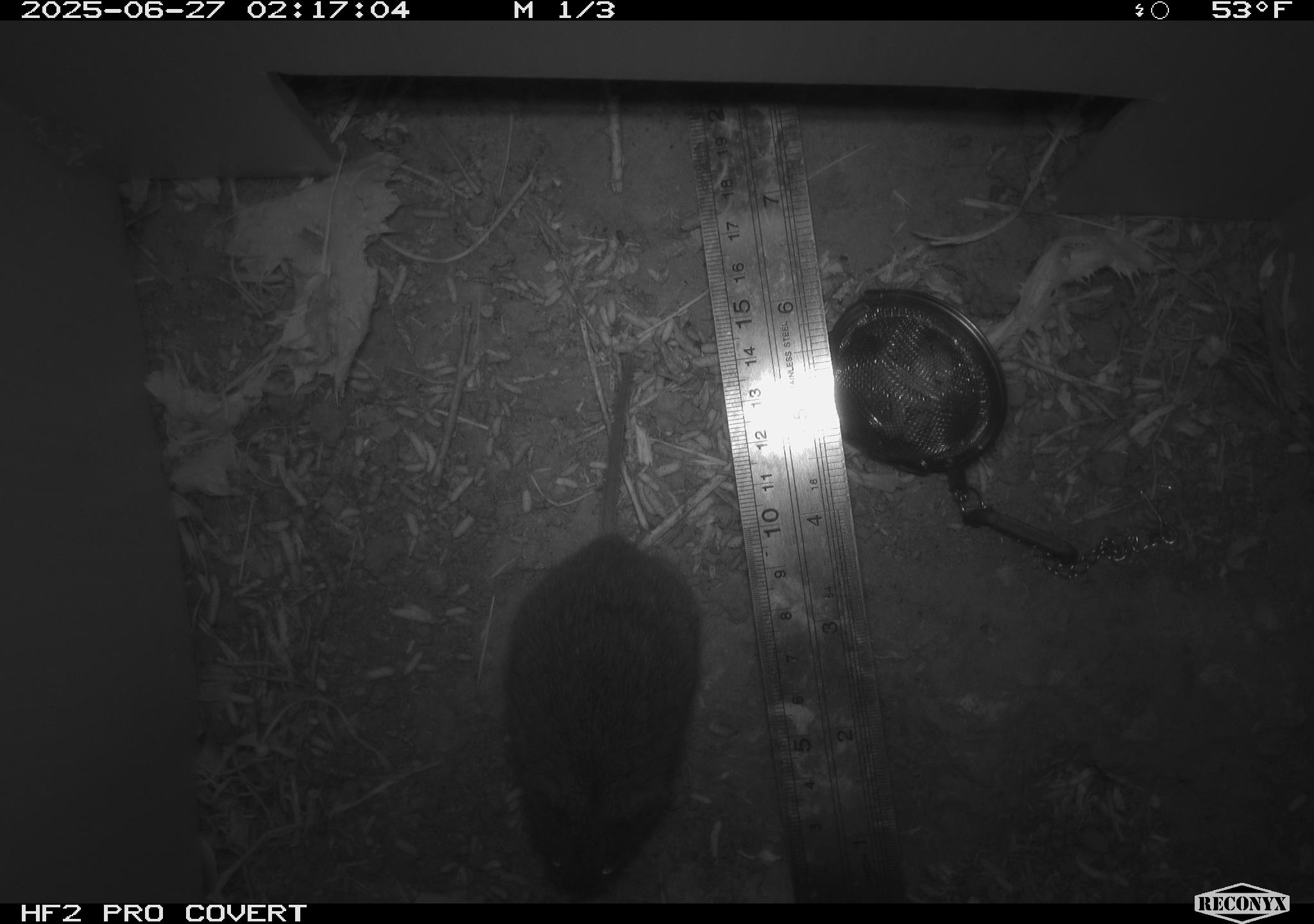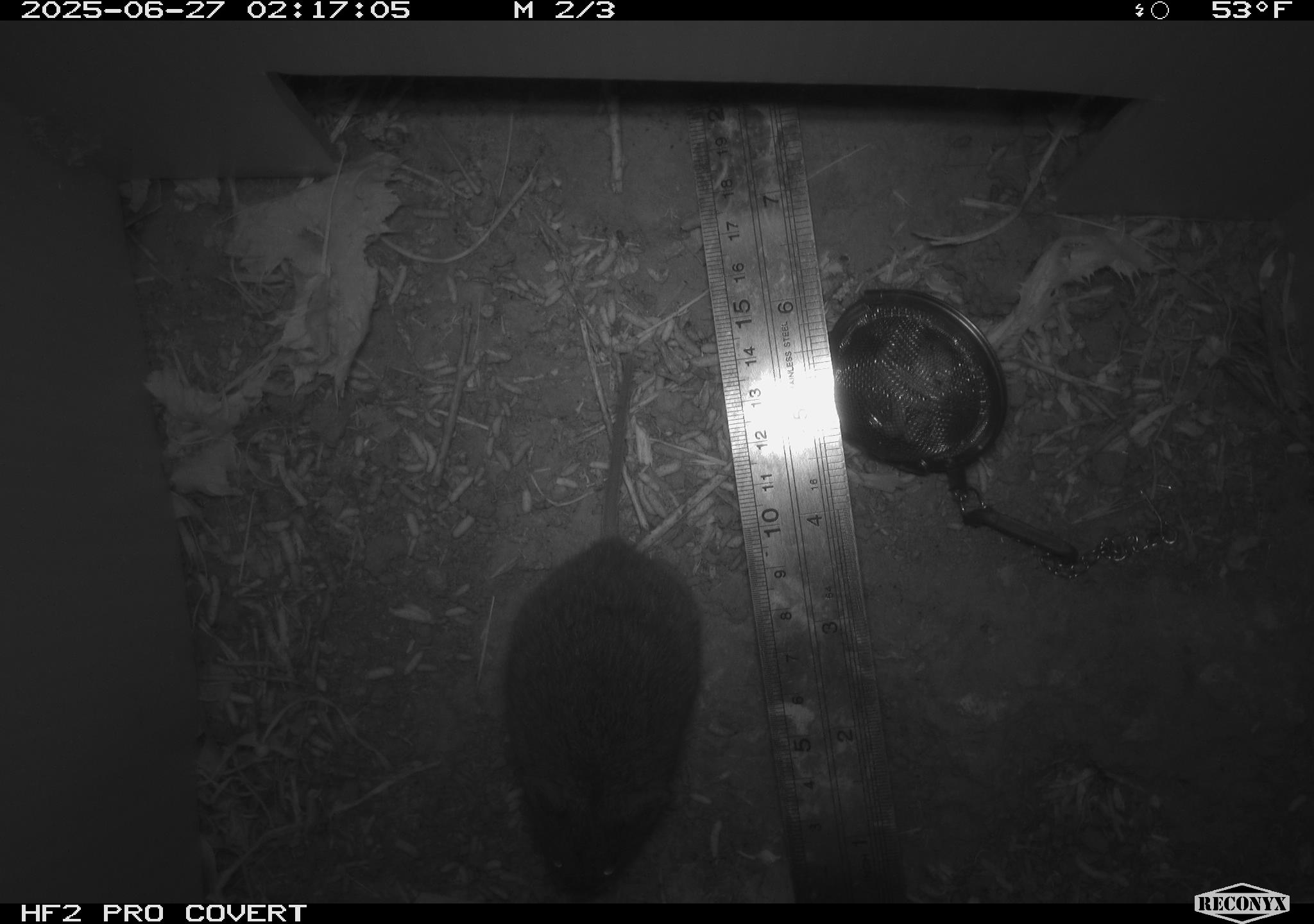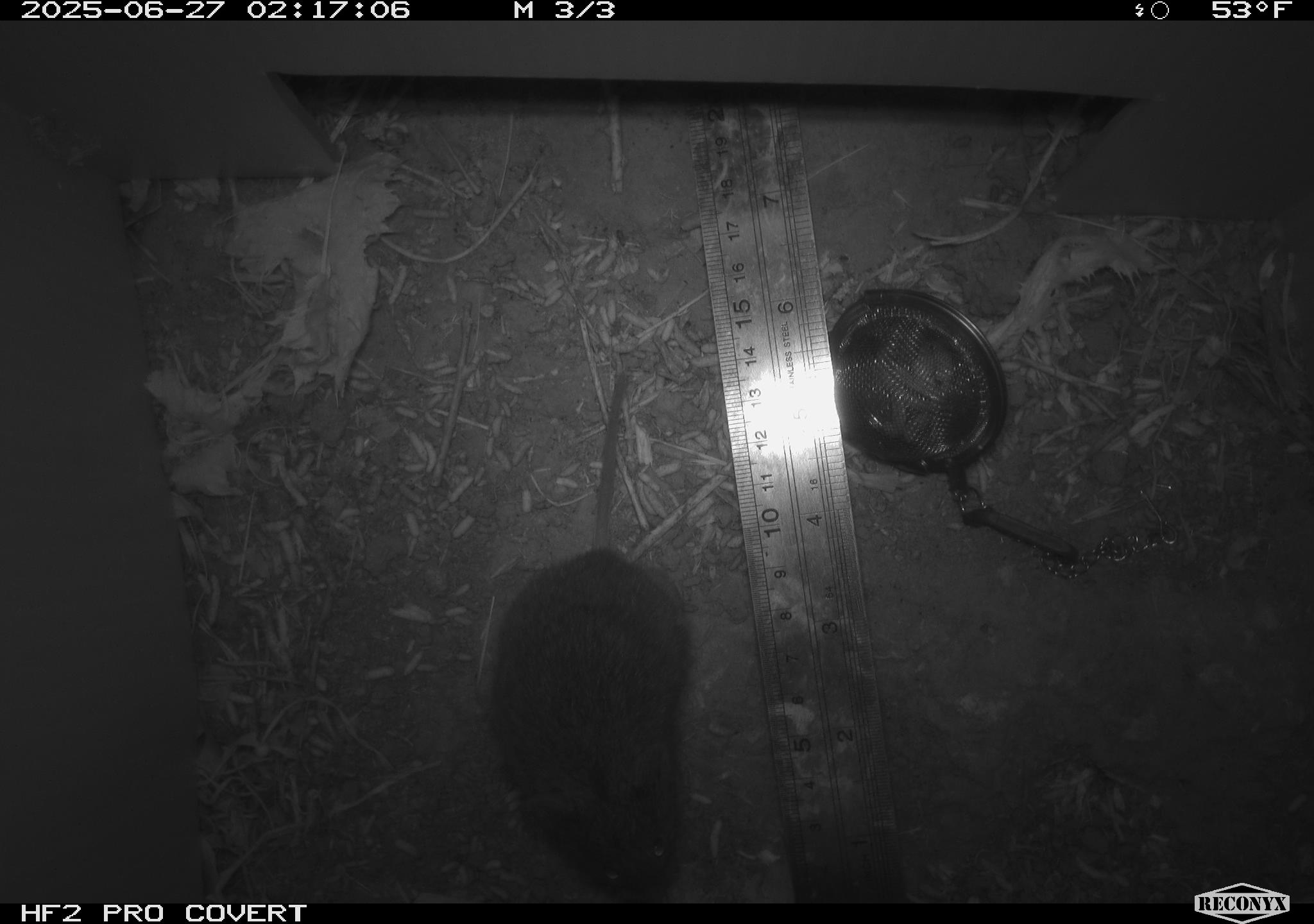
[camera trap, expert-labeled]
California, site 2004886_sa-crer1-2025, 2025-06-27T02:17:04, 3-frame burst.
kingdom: Animalia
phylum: Chordata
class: Mammalia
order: Rodentia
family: Cricetidae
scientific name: Arvicolinae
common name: voles, lemmings, and muskrats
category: arvicolinae subfamily